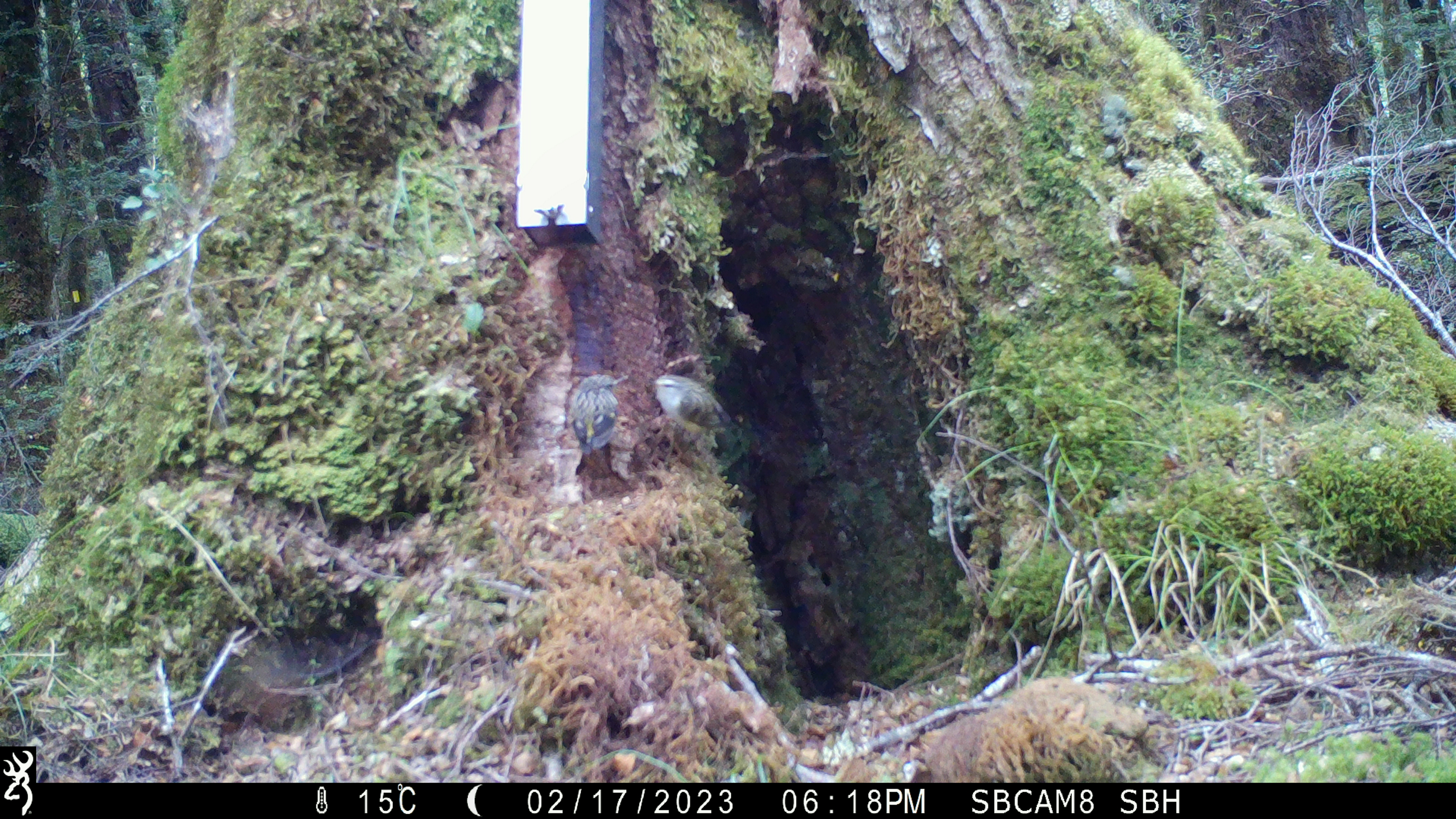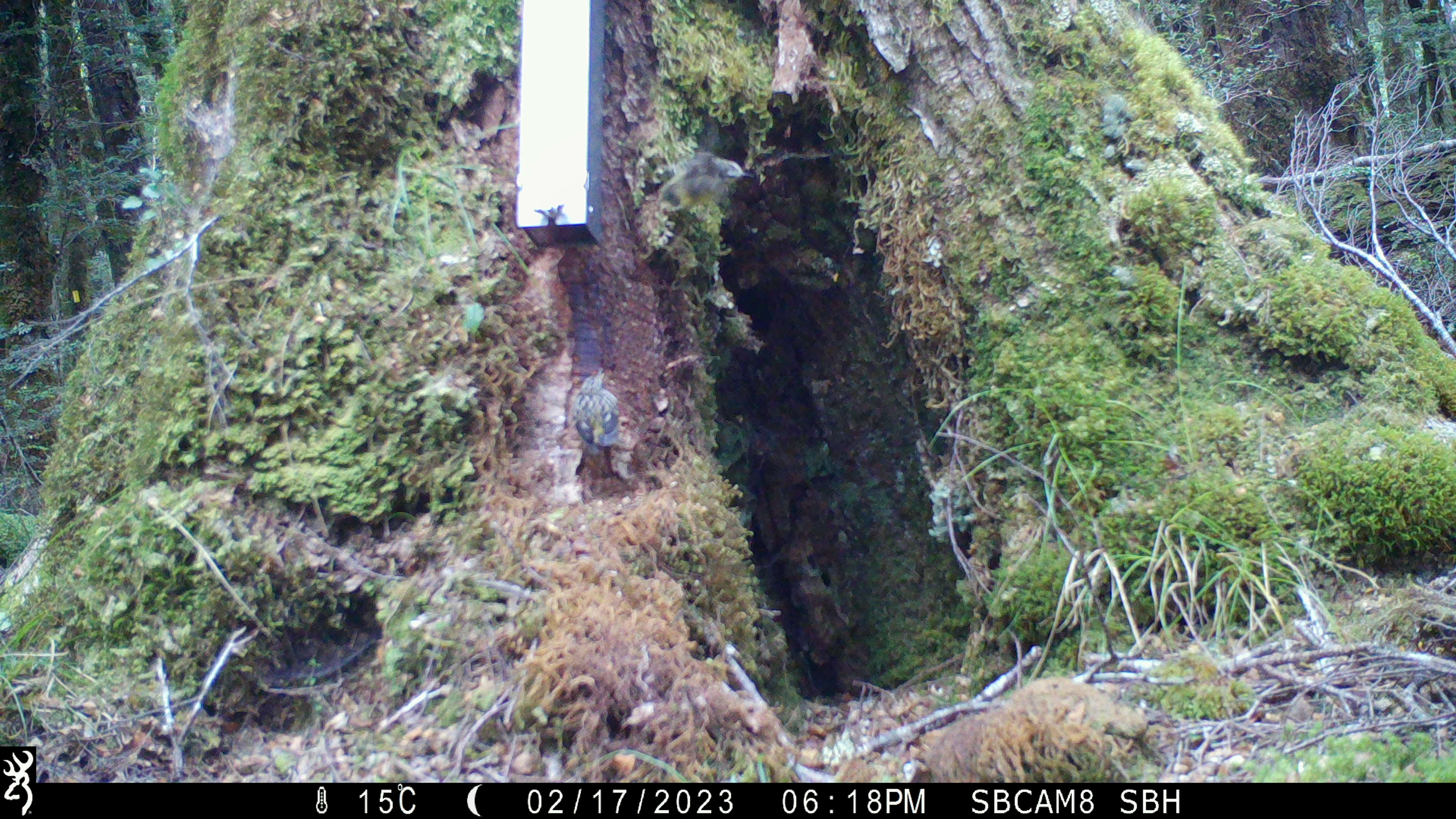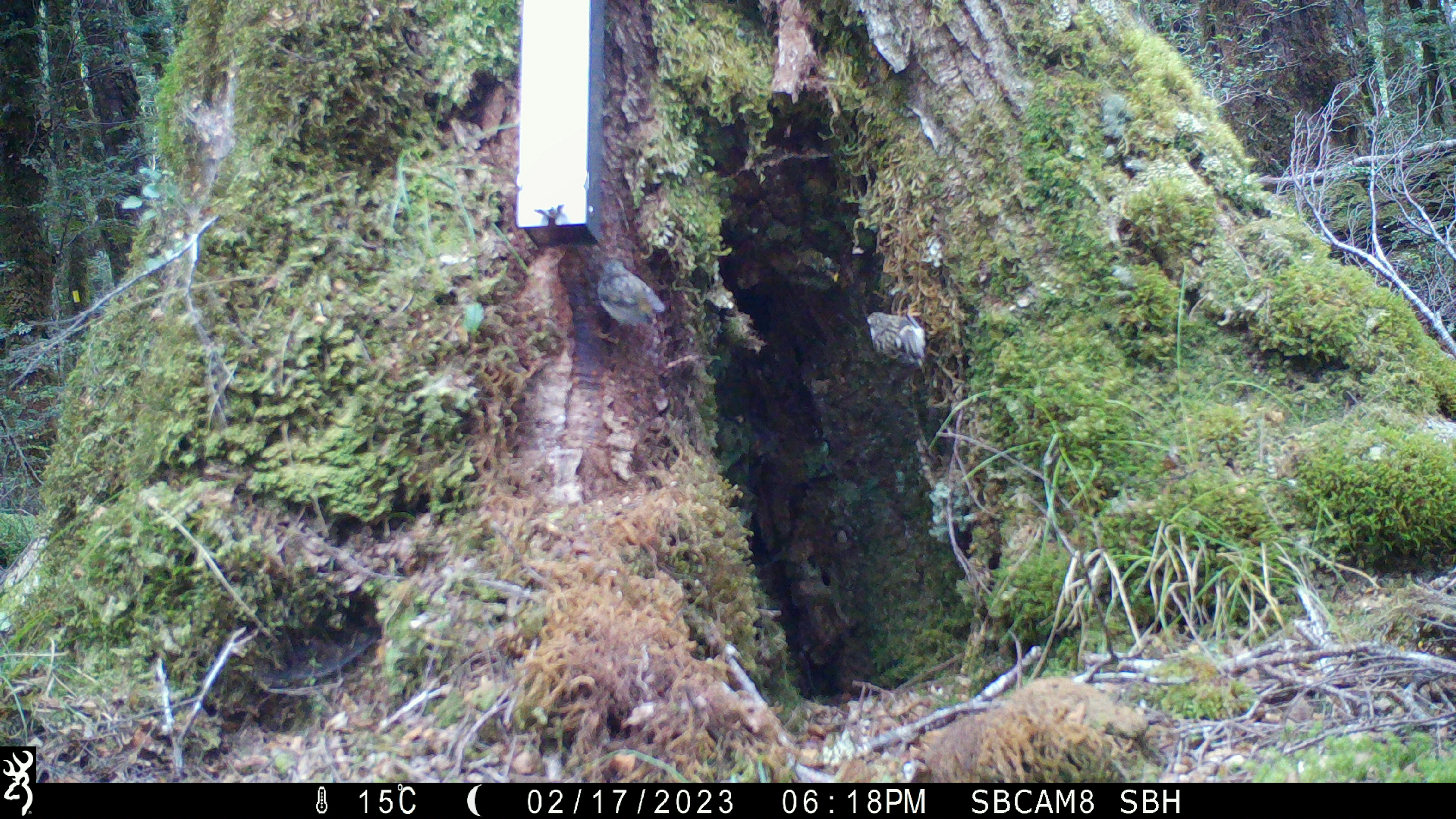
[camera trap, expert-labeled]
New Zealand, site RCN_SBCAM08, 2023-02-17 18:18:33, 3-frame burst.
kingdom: Animalia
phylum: Chordata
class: Aves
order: Passeriformes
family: Acanthisittidae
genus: Acanthisitta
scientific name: Acanthisitta chloris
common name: rifleman